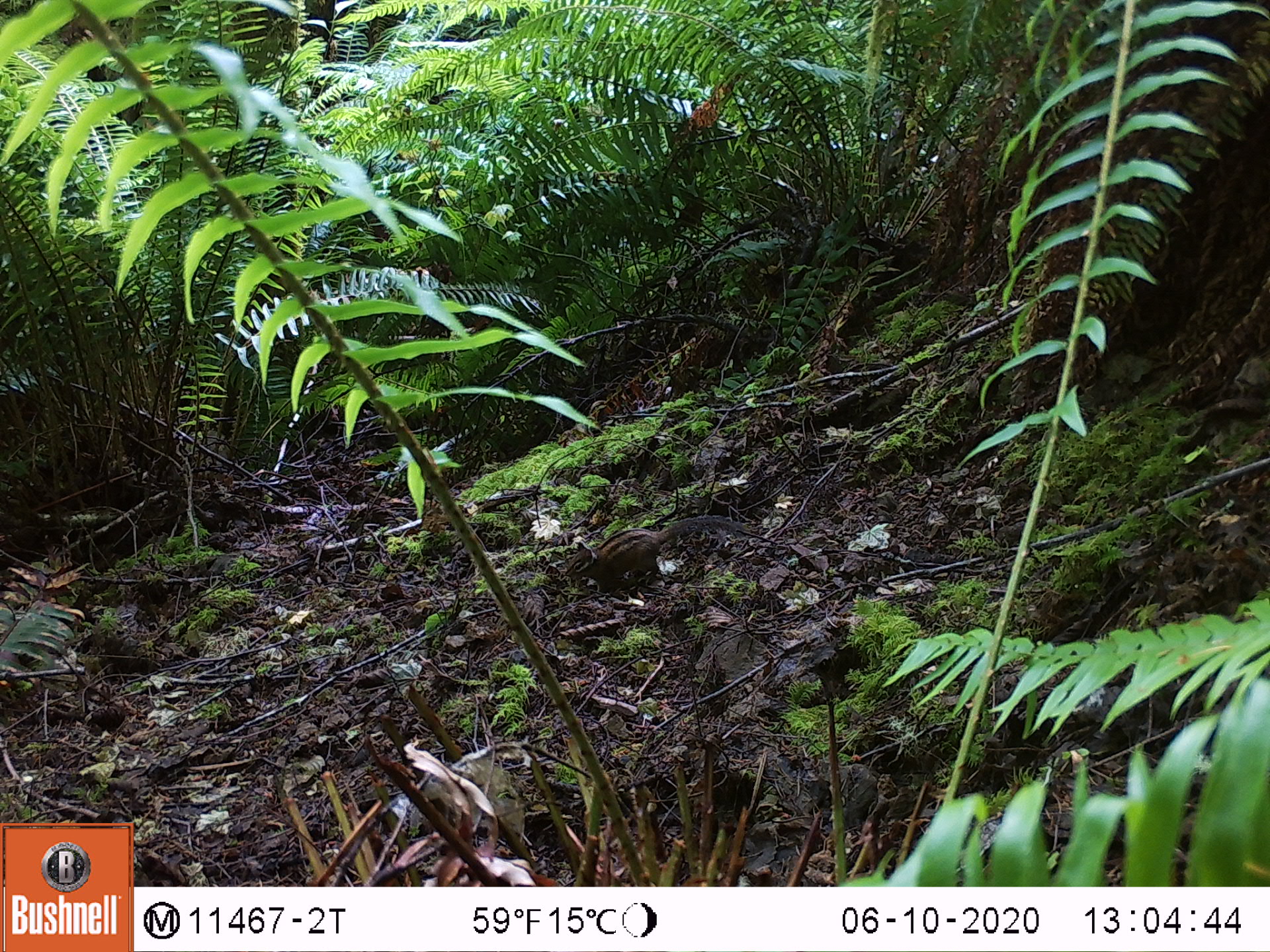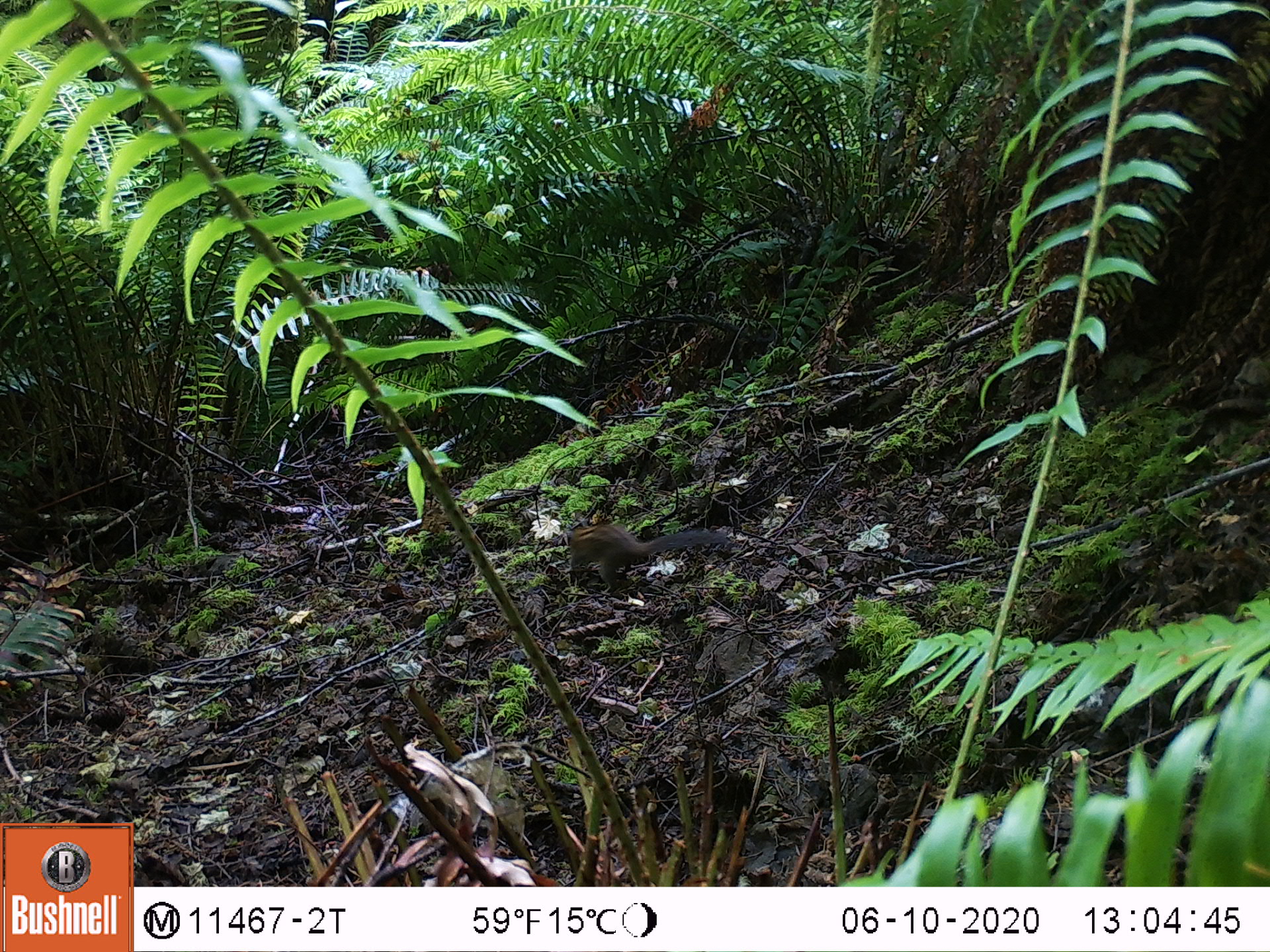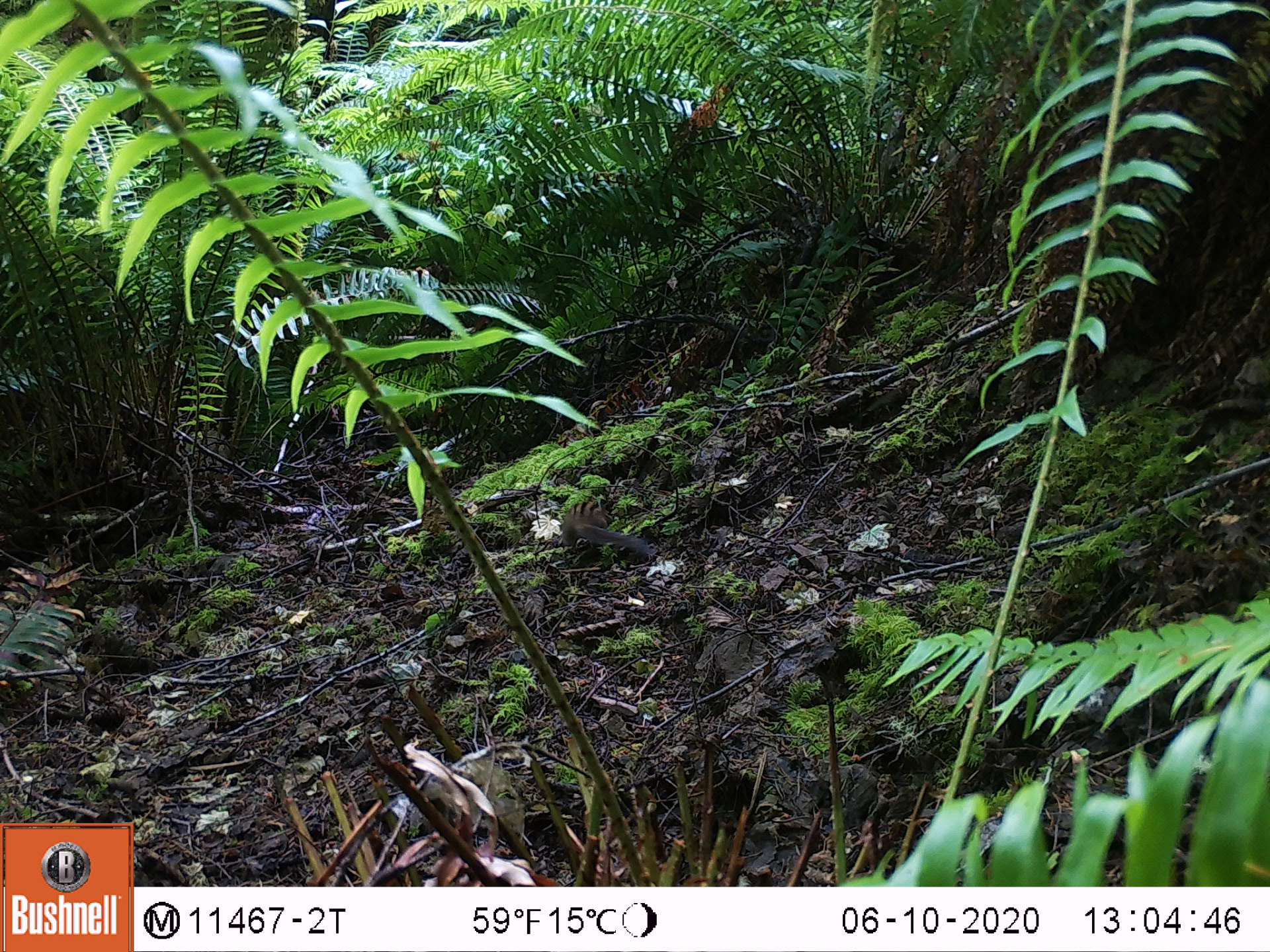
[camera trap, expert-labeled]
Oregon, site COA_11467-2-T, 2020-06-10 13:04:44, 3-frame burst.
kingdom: Animalia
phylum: Chordata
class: Mammalia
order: Rodentia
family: Sciuridae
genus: Neotamias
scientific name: Neotamias townsendii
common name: townsend's chipmunk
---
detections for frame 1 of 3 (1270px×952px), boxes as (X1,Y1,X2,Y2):
townsend's chipmunk: (562,511,751,600)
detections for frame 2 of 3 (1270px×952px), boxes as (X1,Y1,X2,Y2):
townsend's chipmunk: (557,511,731,597)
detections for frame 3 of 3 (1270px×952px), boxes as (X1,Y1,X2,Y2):
townsend's chipmunk: (555,491,653,557)